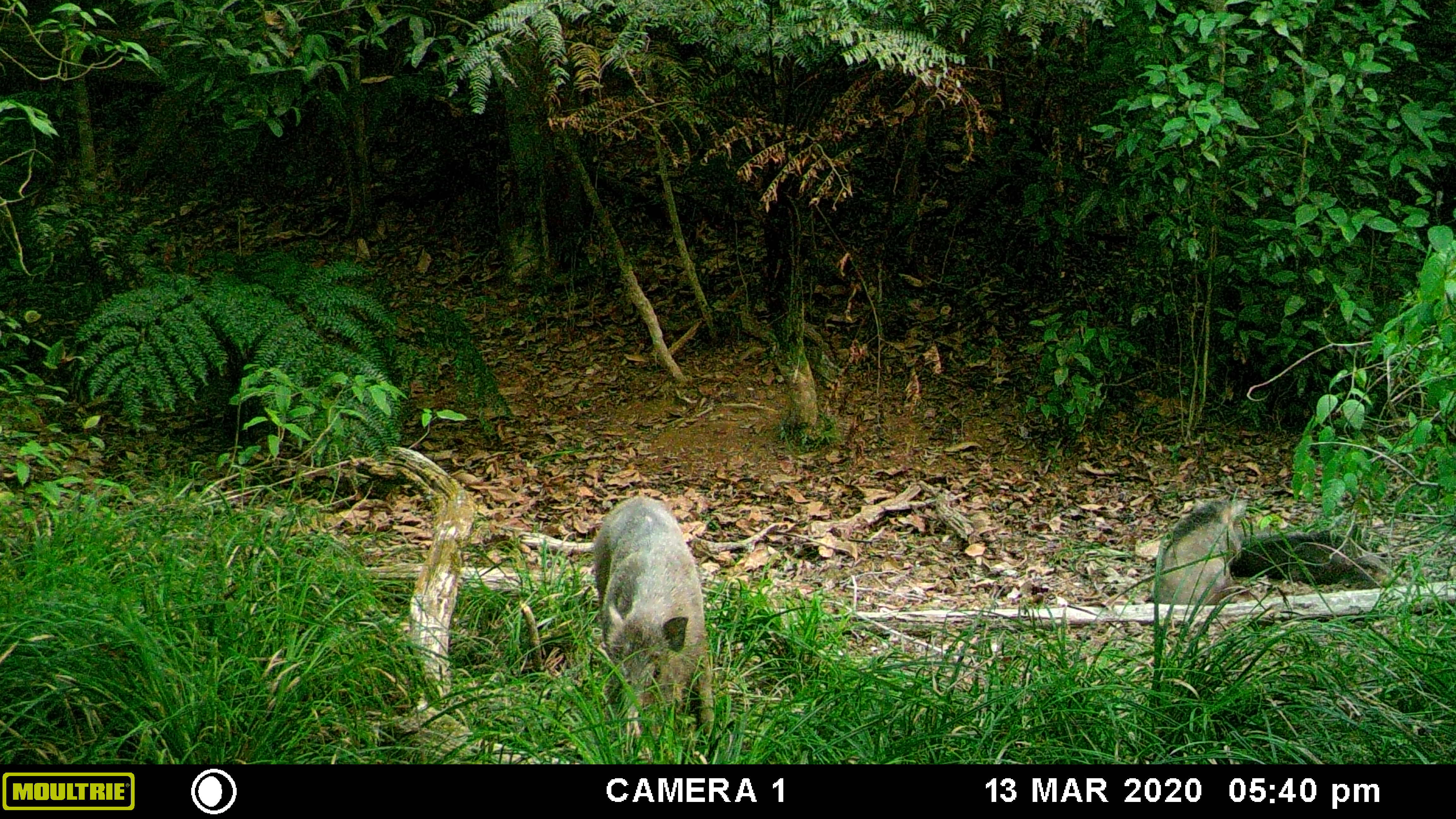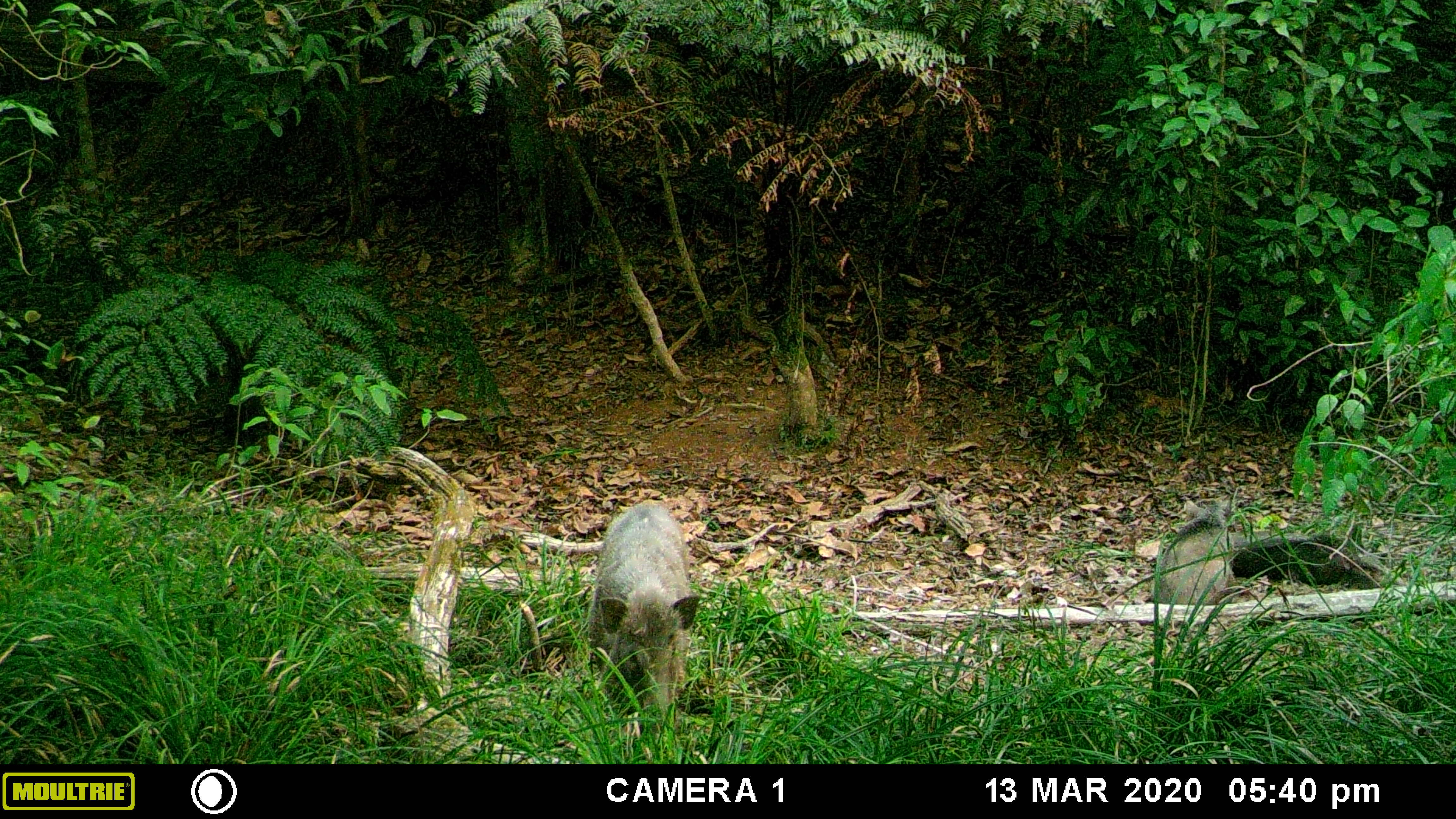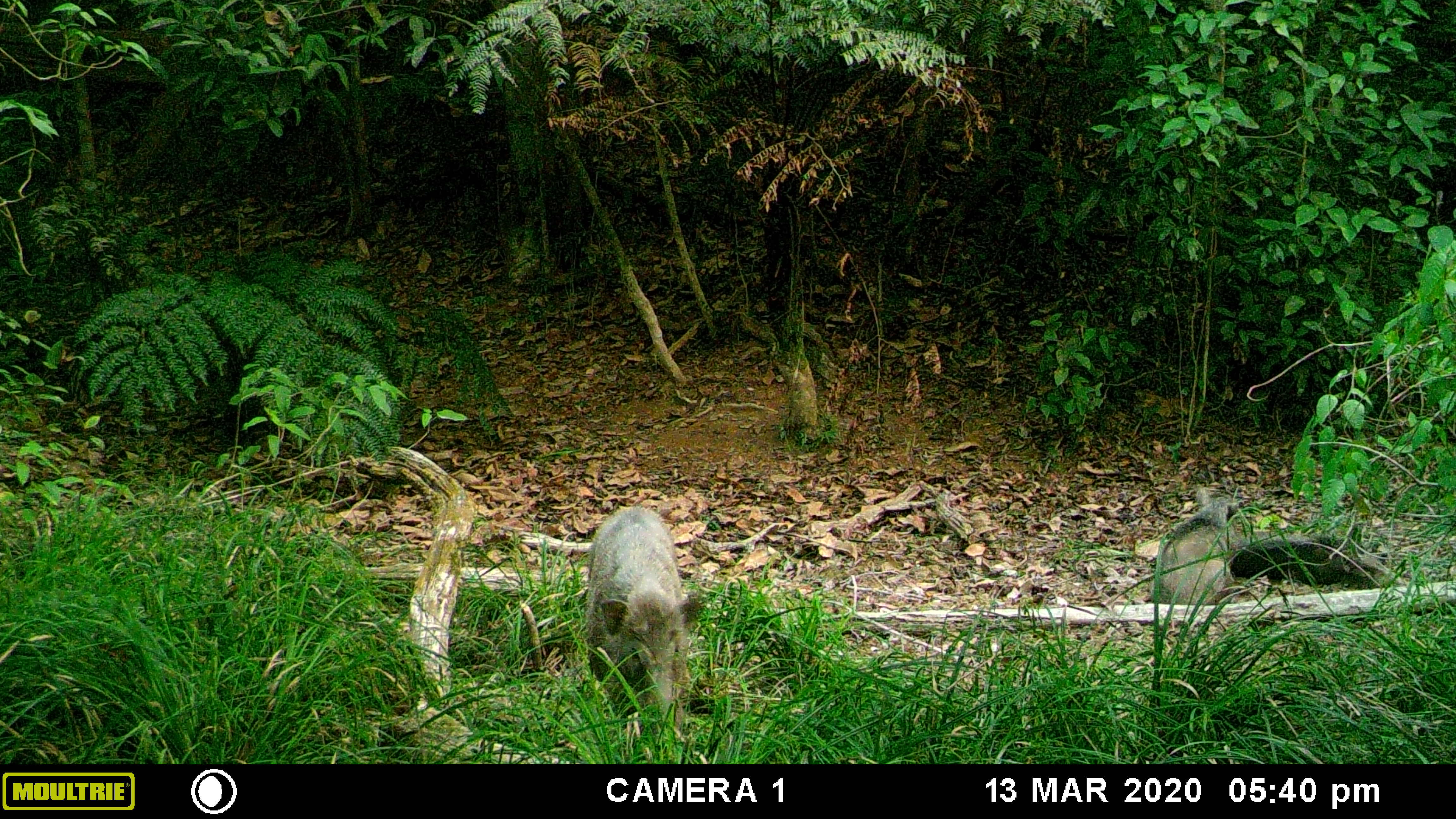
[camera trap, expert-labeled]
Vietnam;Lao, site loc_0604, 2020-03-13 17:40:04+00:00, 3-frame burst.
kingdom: Animalia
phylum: Chordata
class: Mammalia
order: Artiodactyla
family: Suidae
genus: Sus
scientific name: Sus scrofa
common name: eurasian wild pig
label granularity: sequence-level